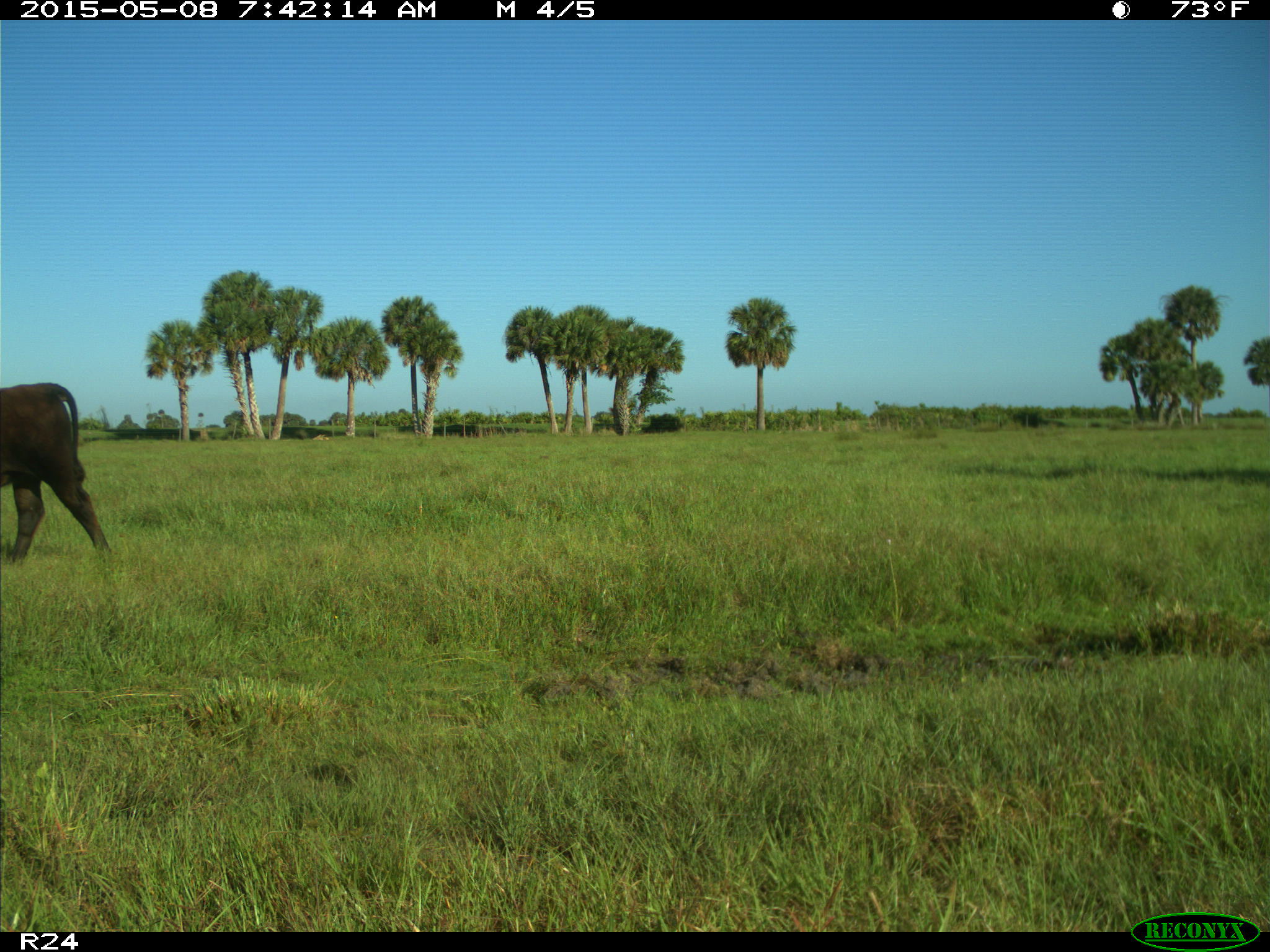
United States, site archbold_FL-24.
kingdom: Animalia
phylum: Chordata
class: Mammalia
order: Artiodactyla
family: Bovidae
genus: Bos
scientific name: Bos taurus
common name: domestic cow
Bos taurus (domestic cow).